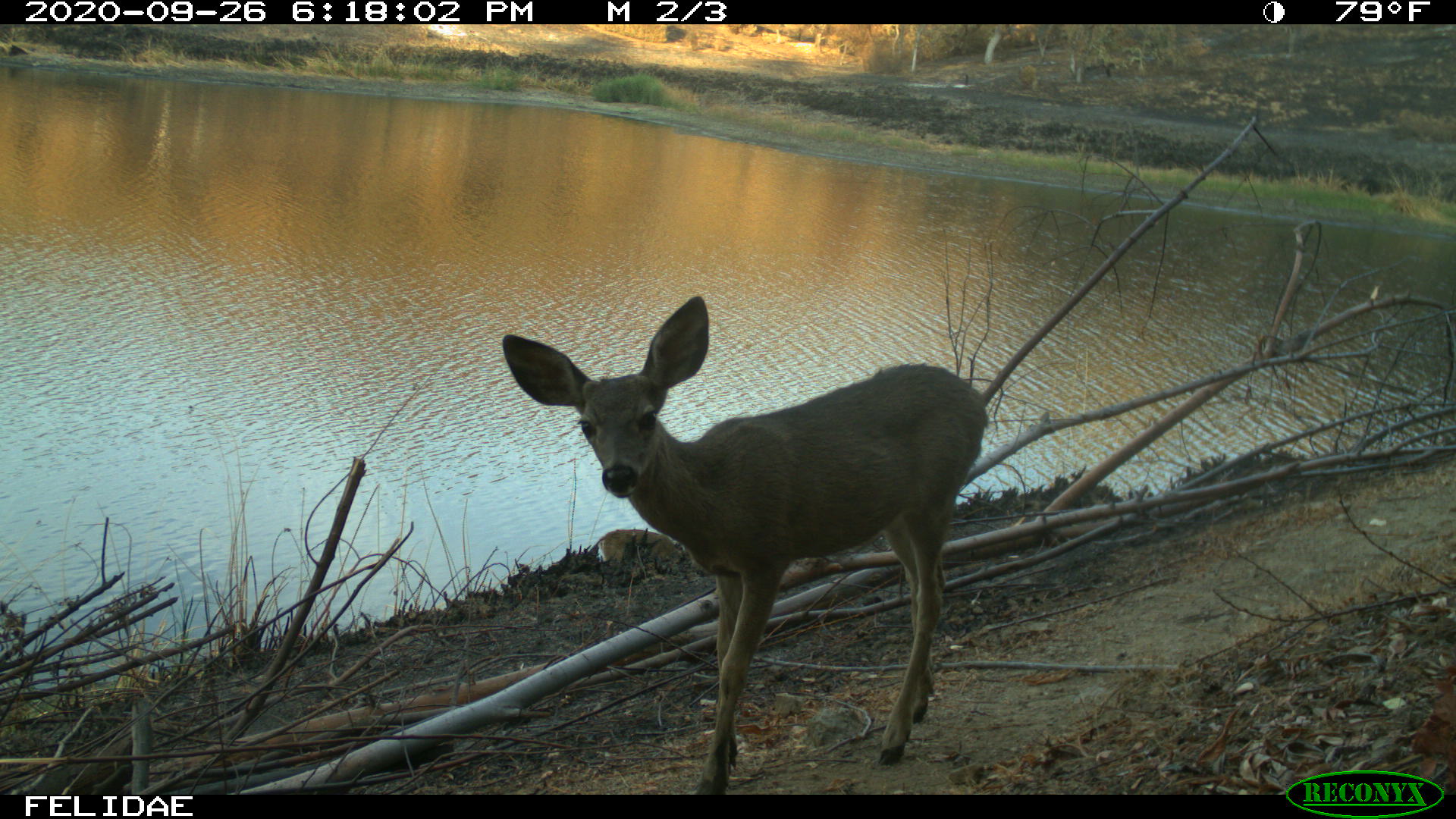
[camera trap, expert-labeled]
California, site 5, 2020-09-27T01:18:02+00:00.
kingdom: Animalia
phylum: Chordata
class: Mammalia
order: Artiodactyla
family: Cervidae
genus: Odocoileus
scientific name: Odocoileus hemionus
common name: mule deer